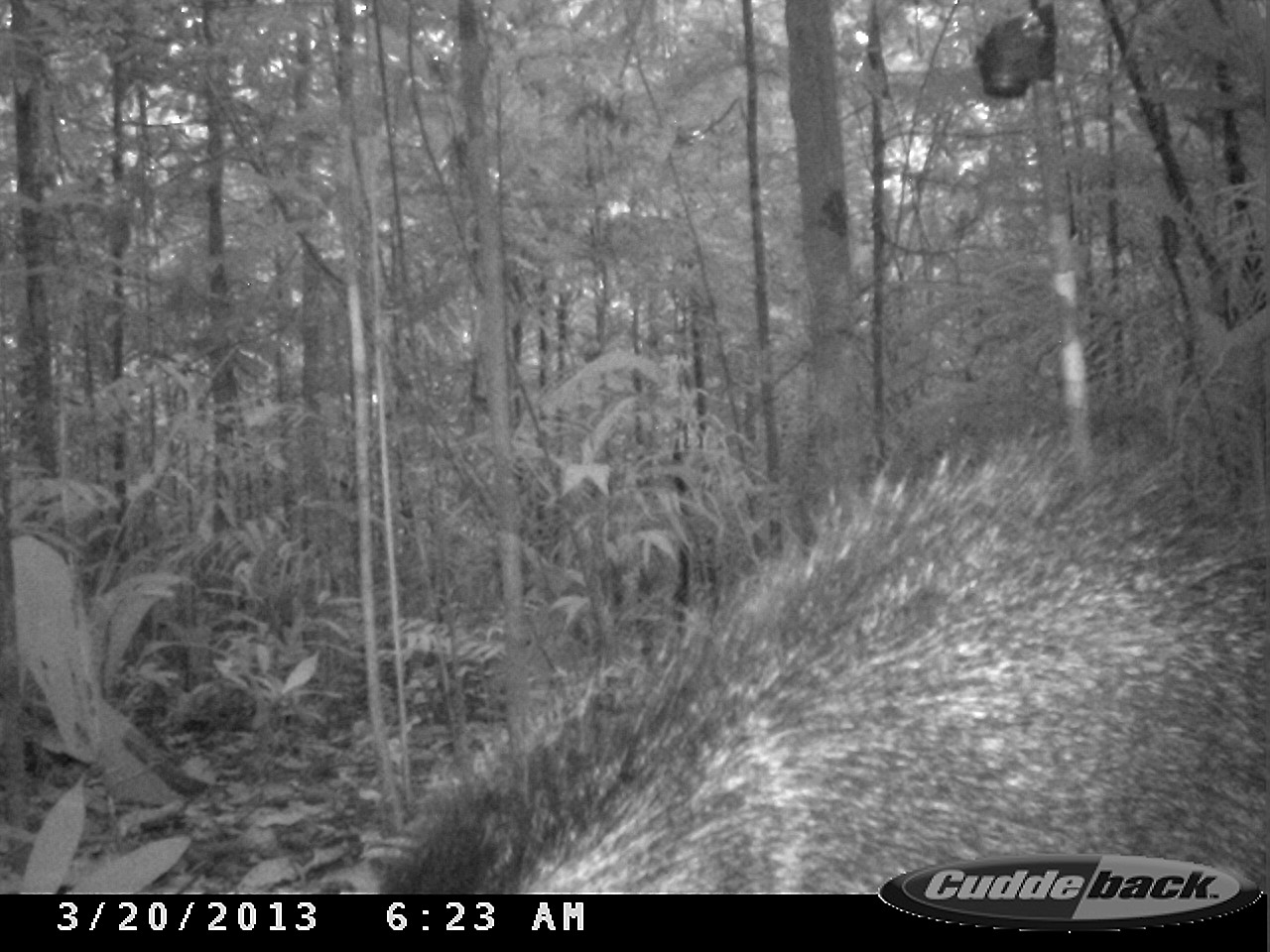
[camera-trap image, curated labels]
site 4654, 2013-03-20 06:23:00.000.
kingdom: Animalia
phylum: Chordata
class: Mammalia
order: Artiodactyla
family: Tayassuidae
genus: Pecari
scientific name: Pecari tajacu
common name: collared peccary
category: tayassu tajacu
Tayassu tajacu (collared peccary) (Pecari tajacu), count 2.